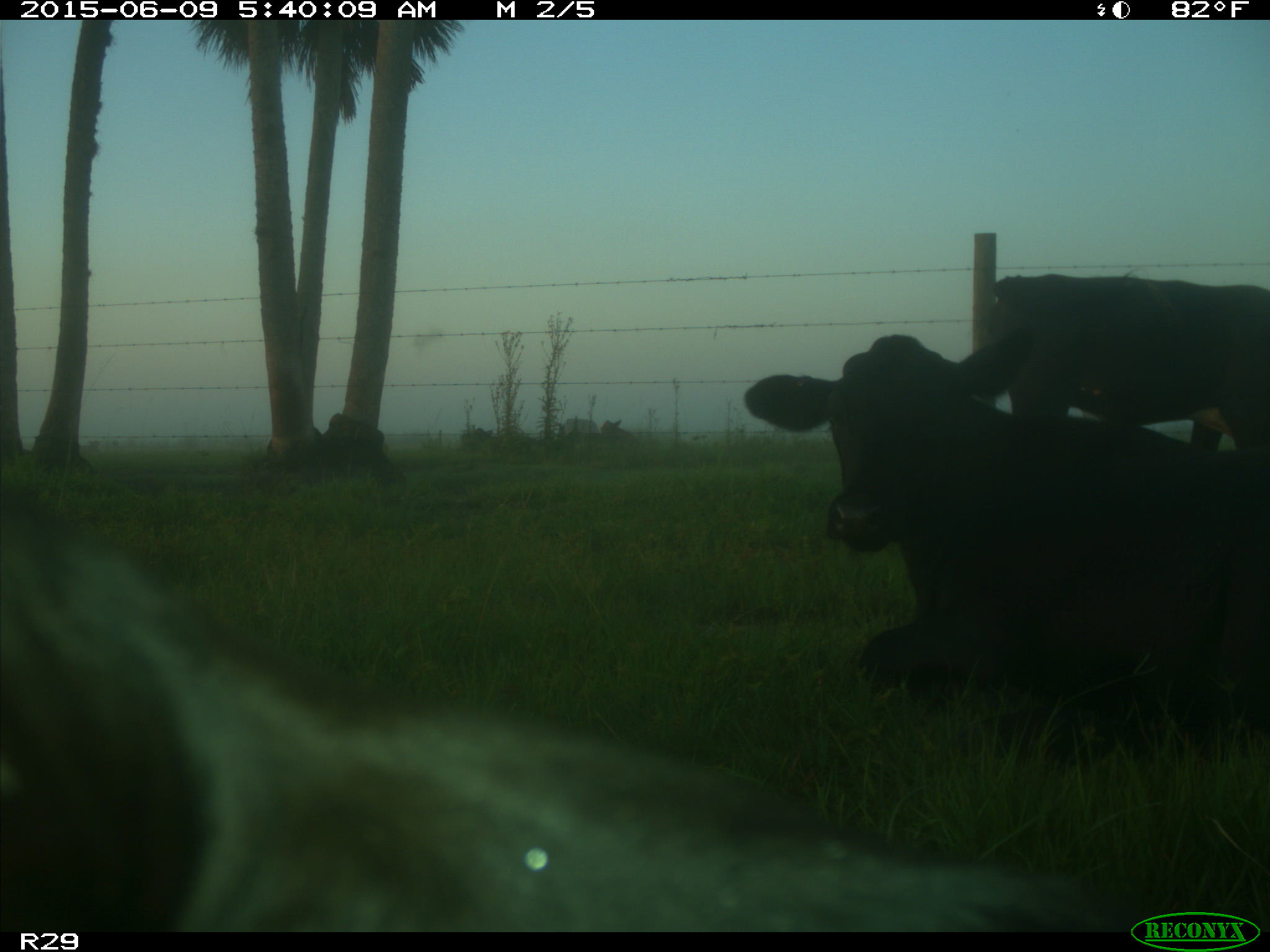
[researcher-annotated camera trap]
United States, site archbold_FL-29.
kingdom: Animalia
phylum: Chordata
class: Mammalia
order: Artiodactyla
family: Bovidae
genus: Bos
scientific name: Bos taurus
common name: domestic cow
Bos taurus (domestic cow).